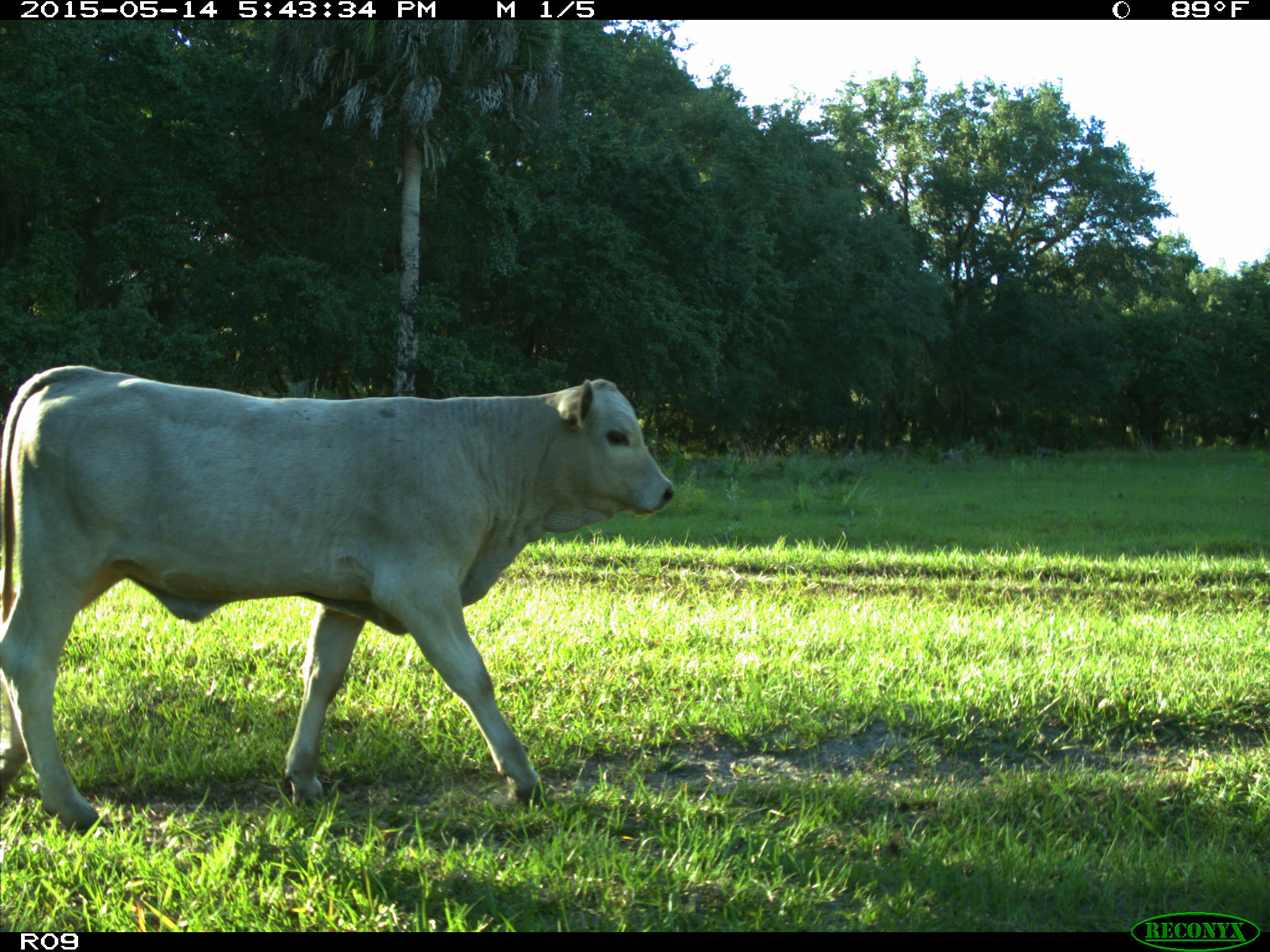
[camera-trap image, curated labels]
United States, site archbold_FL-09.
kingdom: Animalia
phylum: Chordata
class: Mammalia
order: Artiodactyla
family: Bovidae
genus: Bos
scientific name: Bos taurus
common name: domestic cow